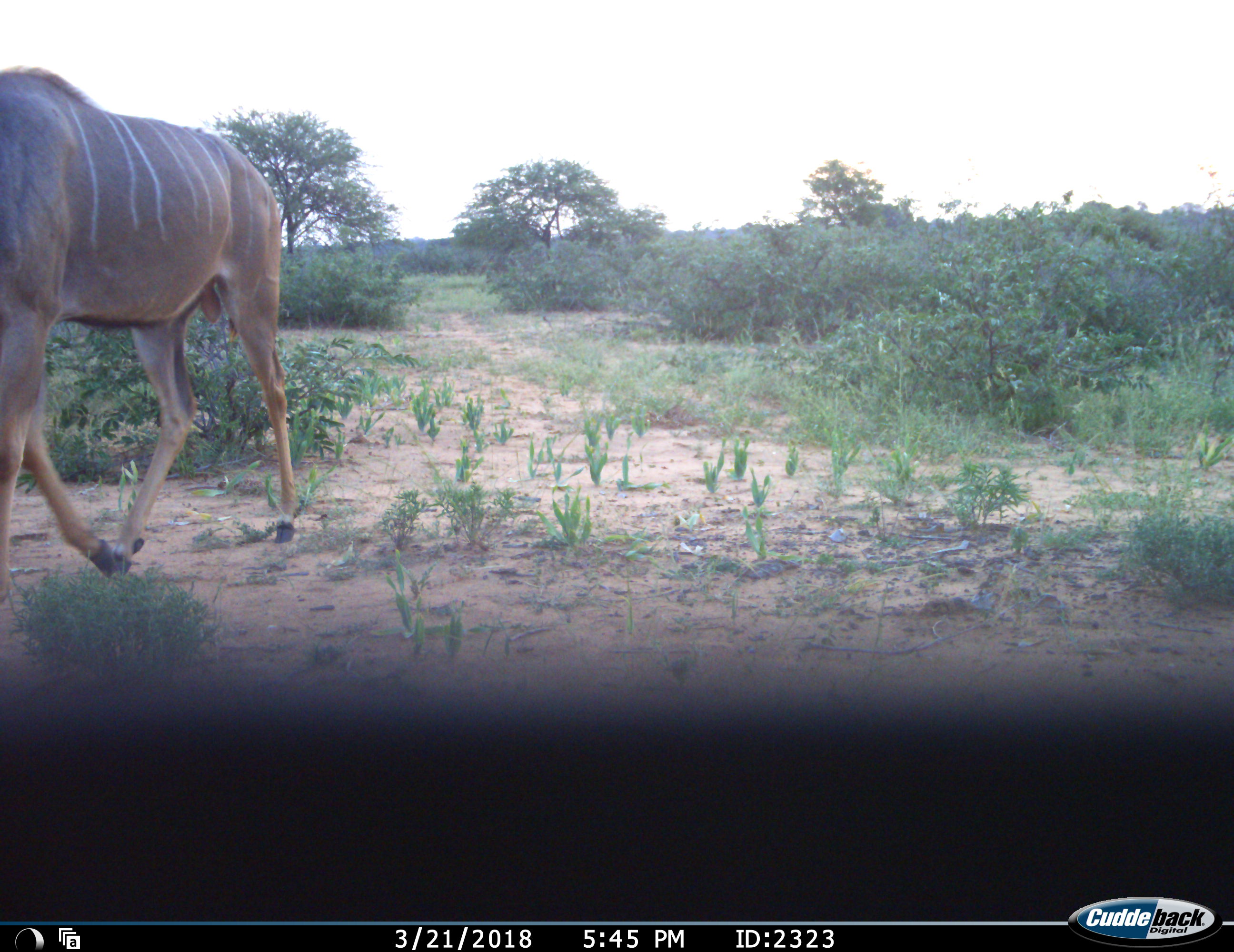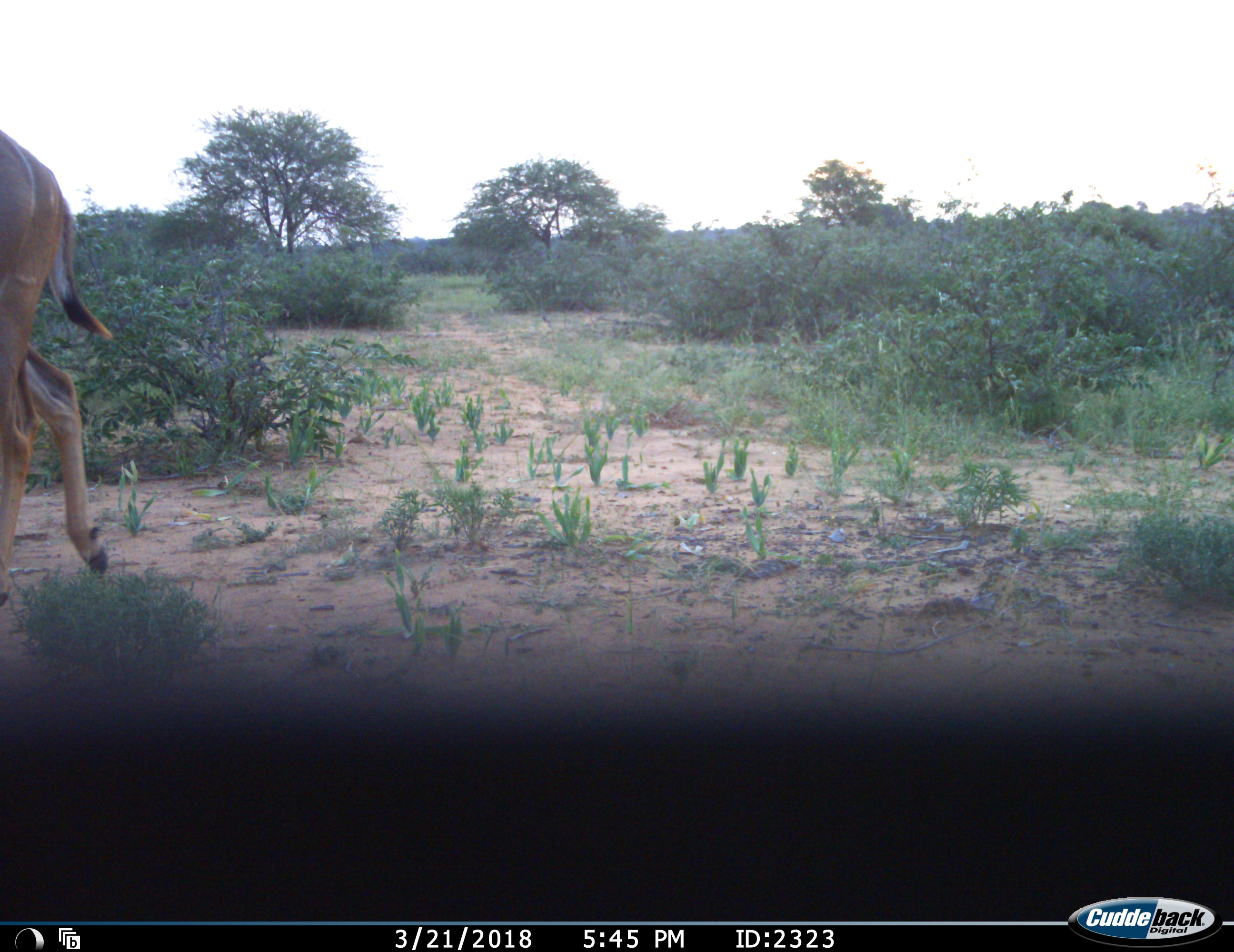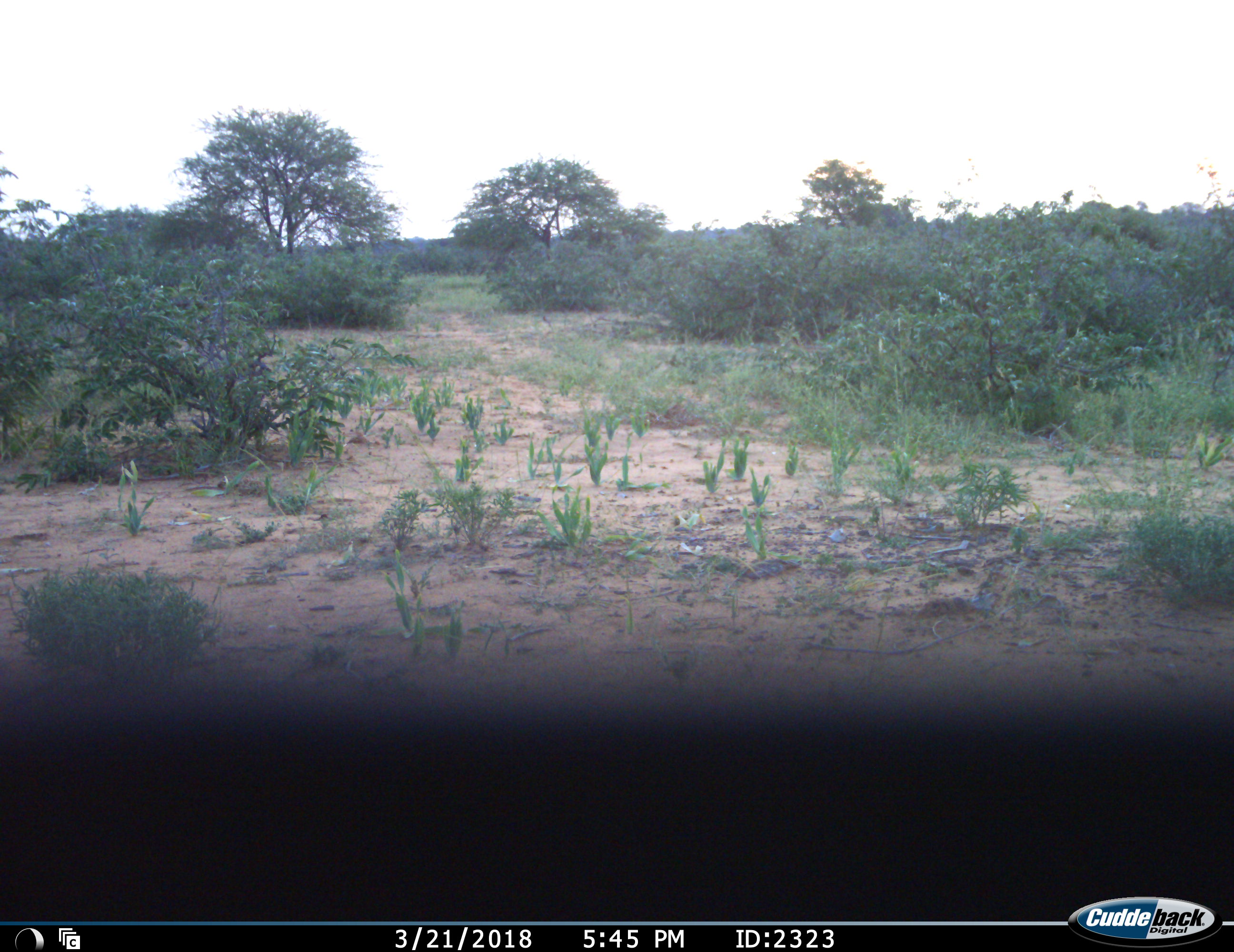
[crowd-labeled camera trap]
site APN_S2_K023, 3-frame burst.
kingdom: Animalia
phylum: Chordata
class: Mammalia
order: Artiodactyla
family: Bovidae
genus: Tragelaphus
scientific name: Tragelaphus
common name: kudu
Kudu (Tragelaphus), count 1. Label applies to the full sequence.